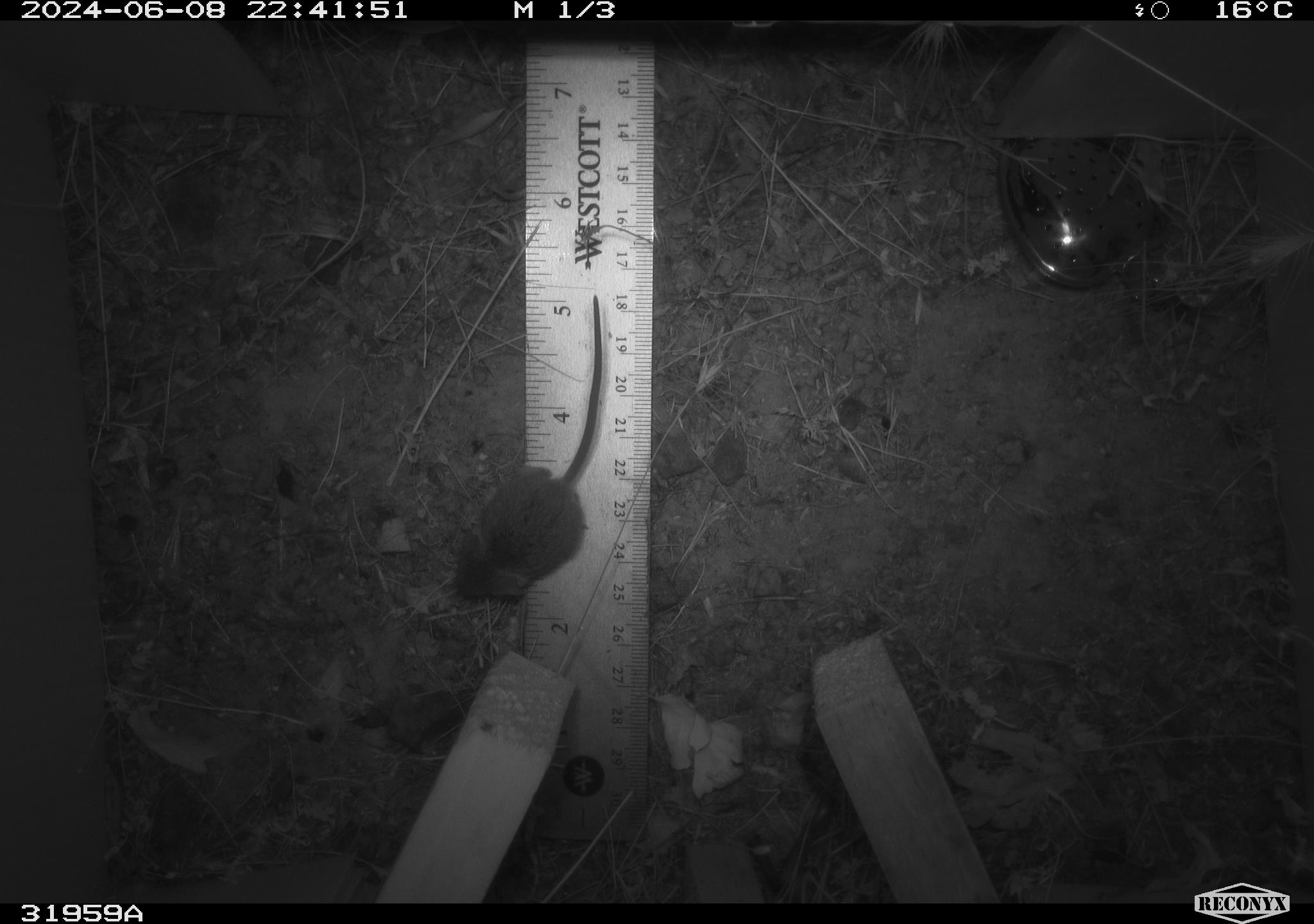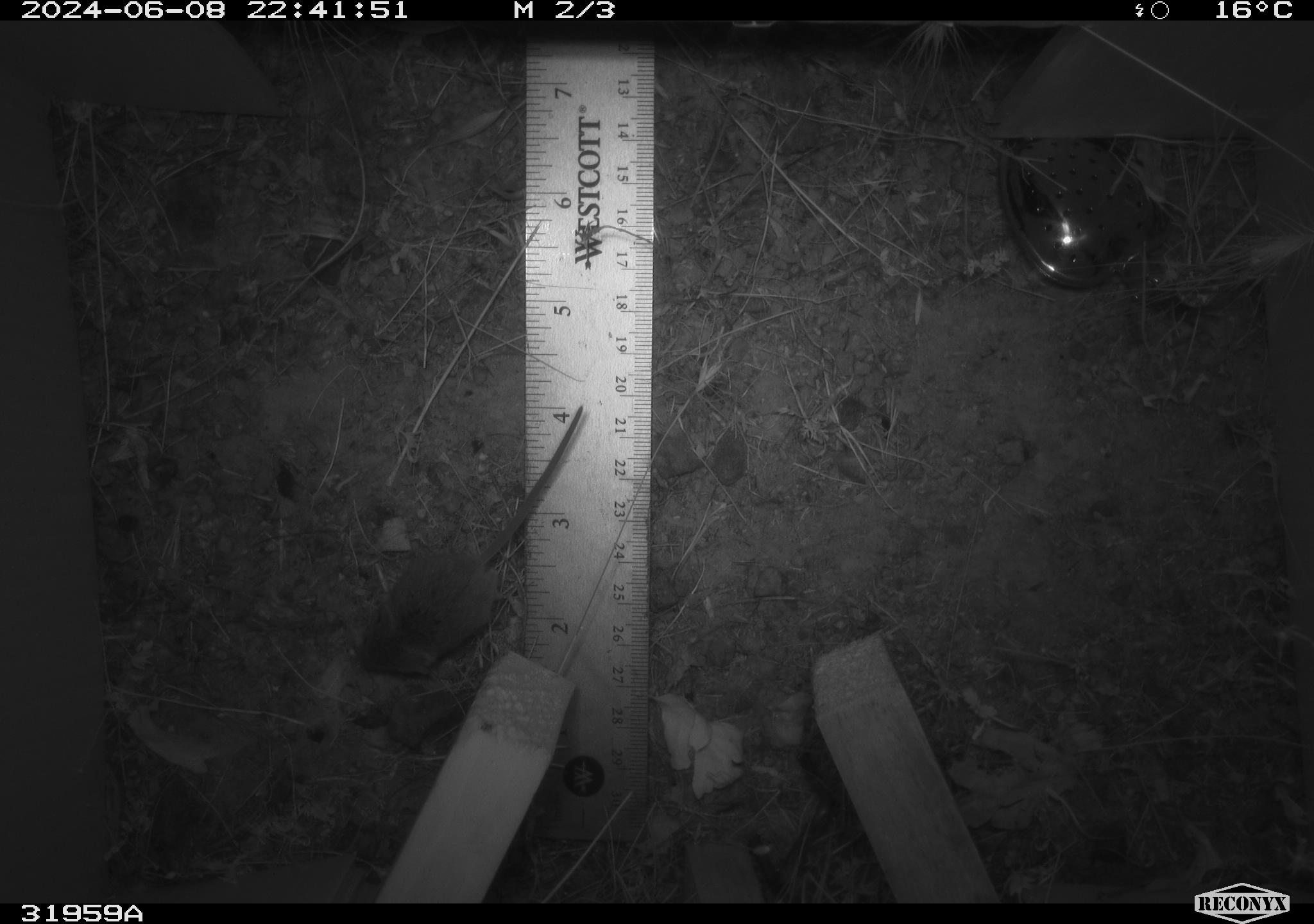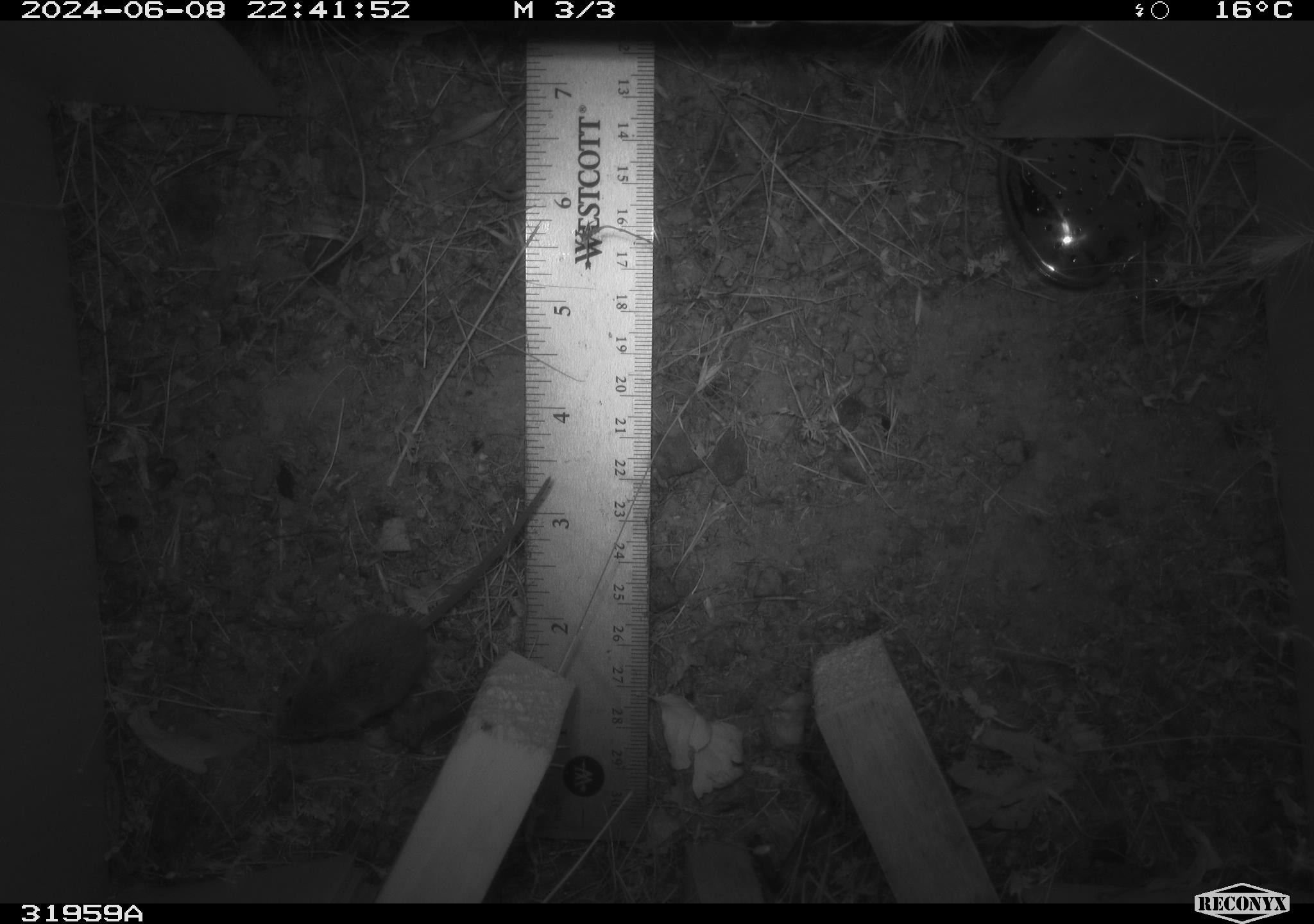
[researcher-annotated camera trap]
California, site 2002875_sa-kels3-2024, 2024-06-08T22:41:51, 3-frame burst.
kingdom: Animalia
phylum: Chordata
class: Mammalia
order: Rodentia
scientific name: Rodentia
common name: rodent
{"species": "rodent (Rodentia)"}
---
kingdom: Animalia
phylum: Chordata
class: Mammalia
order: Rodentia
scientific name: Rodentia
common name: mouse species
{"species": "mouse species (Rodentia)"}